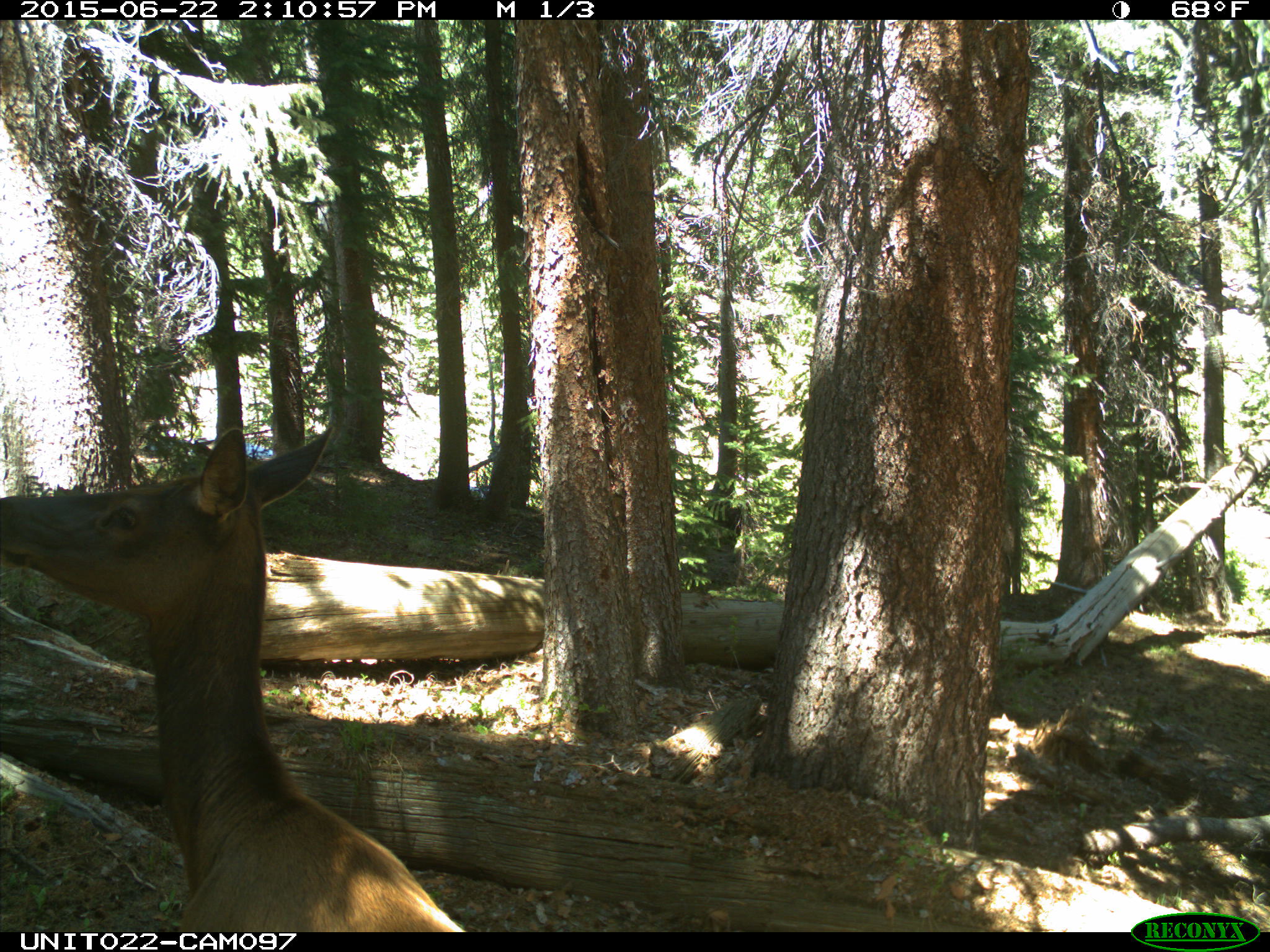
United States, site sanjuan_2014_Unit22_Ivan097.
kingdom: Animalia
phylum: Chordata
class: Mammalia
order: Artiodactyla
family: Cervidae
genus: Cervus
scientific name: Cervus elaphus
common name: red deer